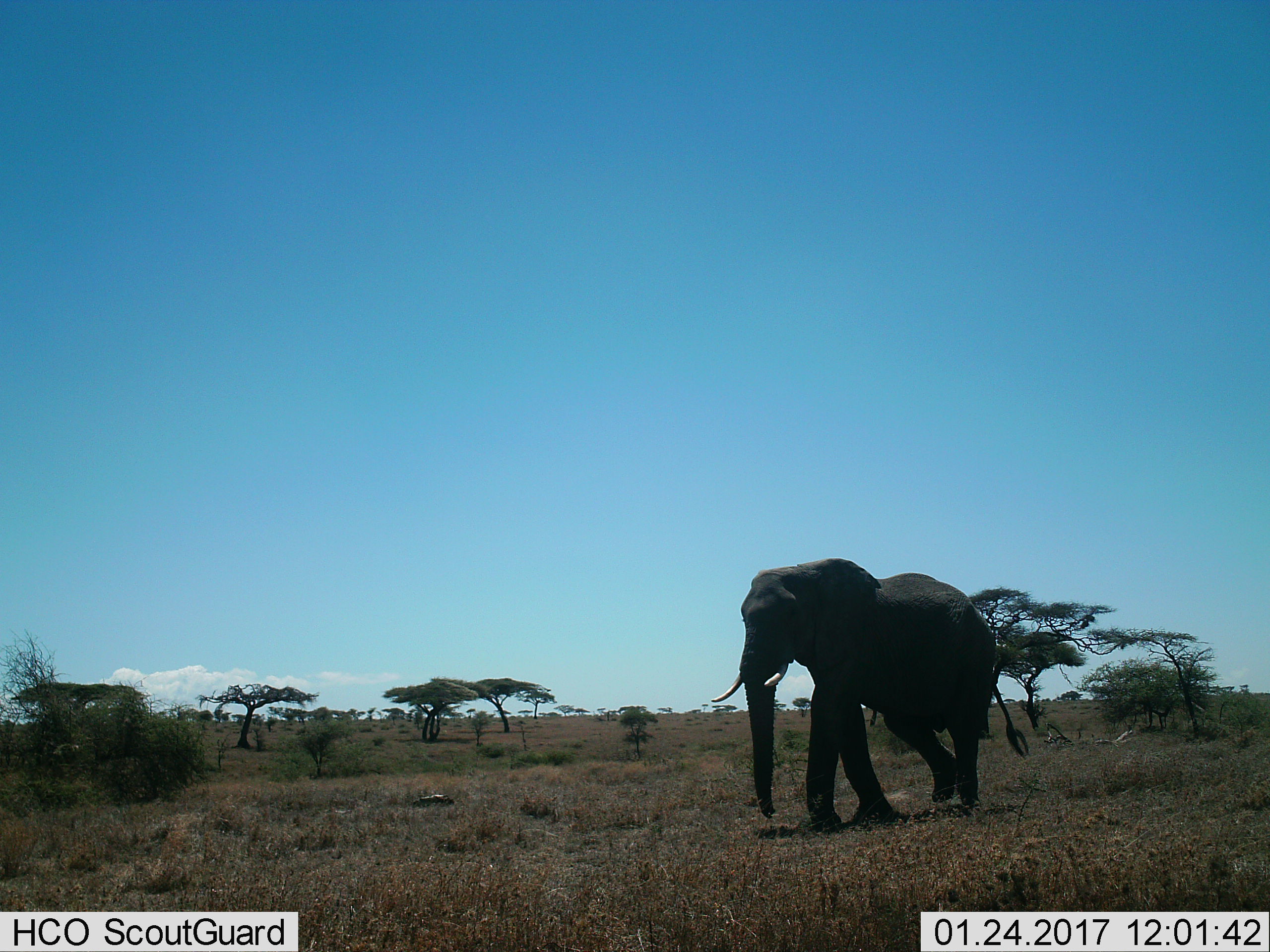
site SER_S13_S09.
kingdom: Animalia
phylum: Chordata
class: Mammalia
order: Proboscidea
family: Elephantidae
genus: Loxodonta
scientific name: Loxodonta africana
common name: african bush elephant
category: elephant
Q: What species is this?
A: Elephant (african bush elephant) (Loxodonta africana).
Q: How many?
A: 1.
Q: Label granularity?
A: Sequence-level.